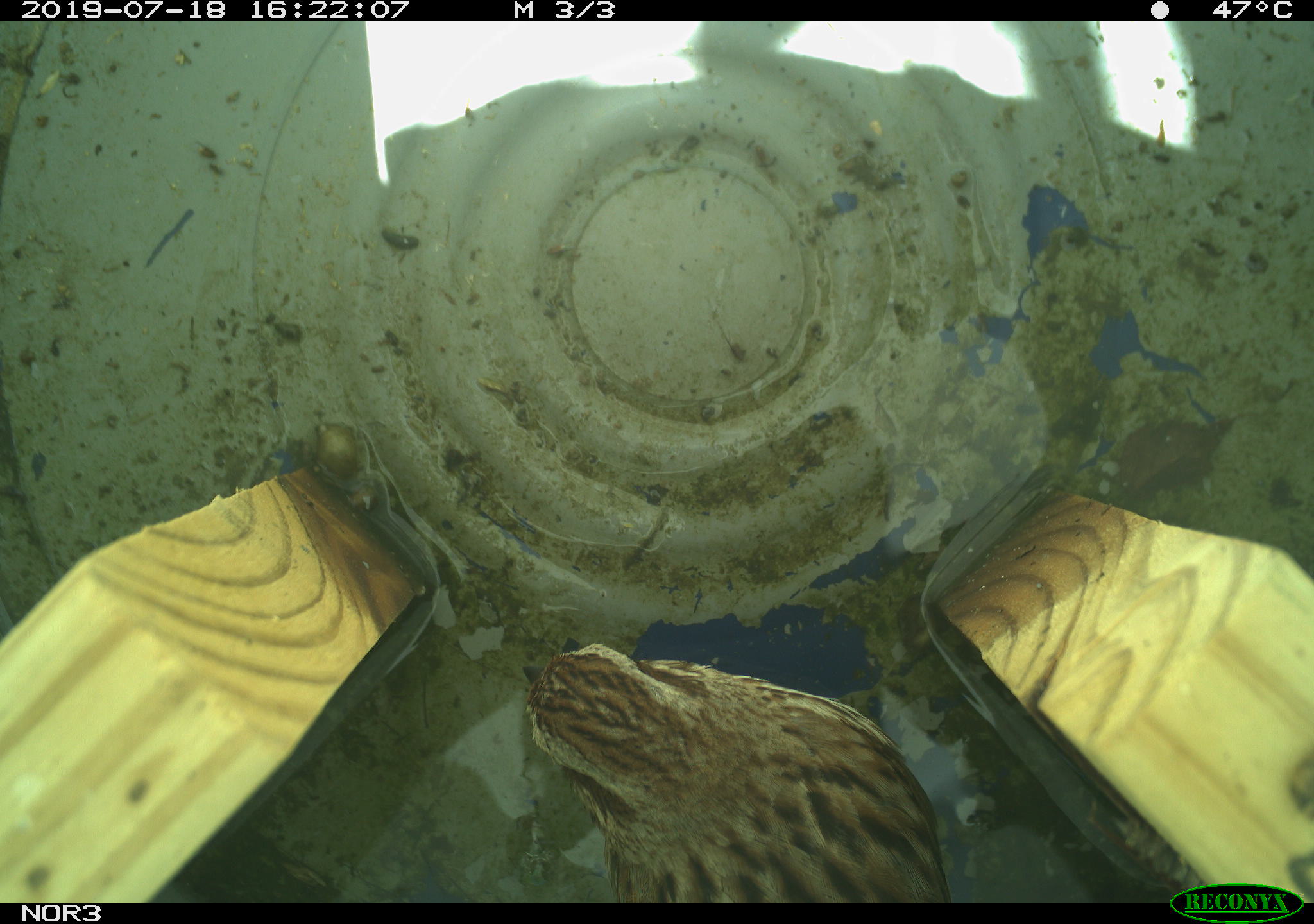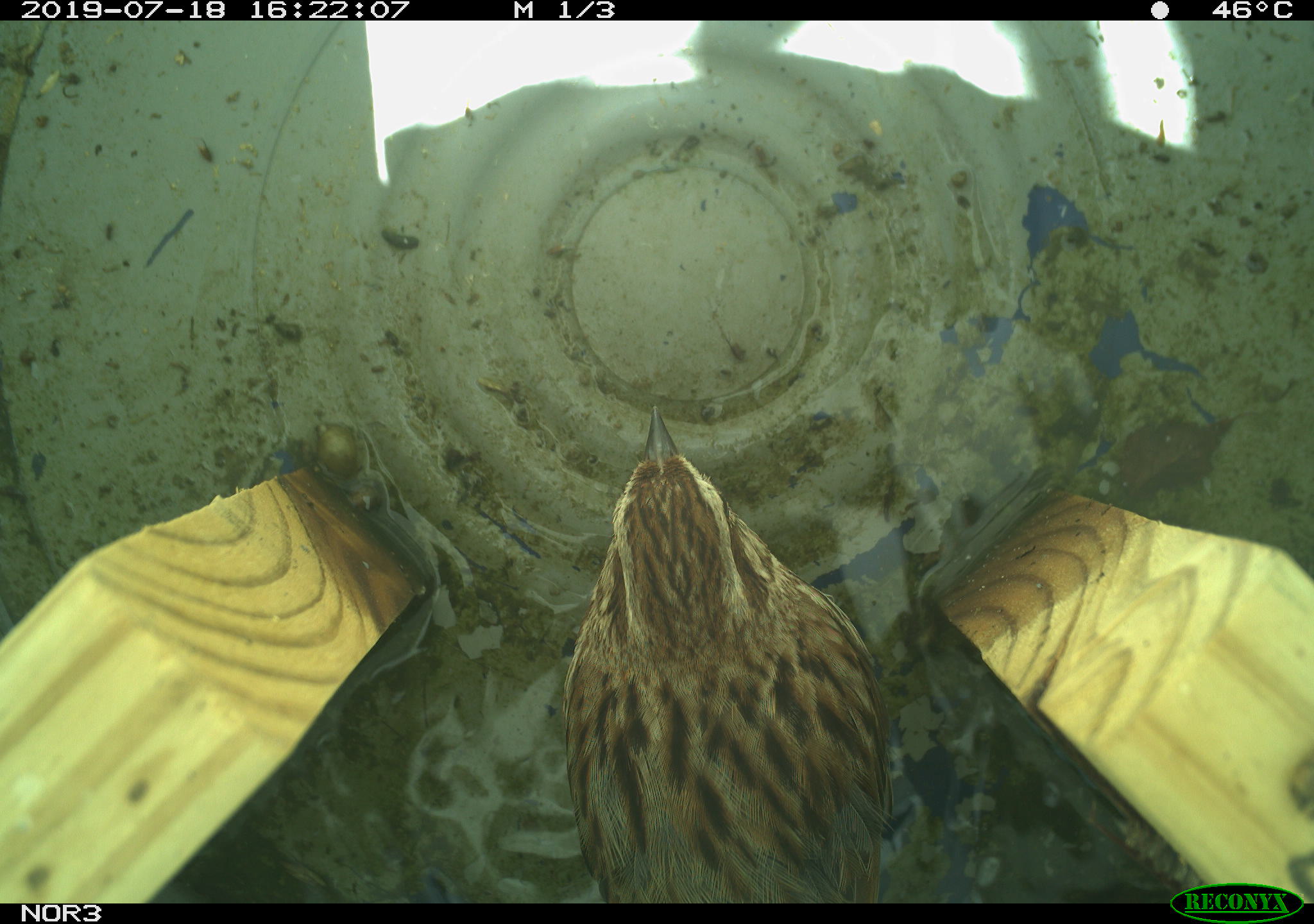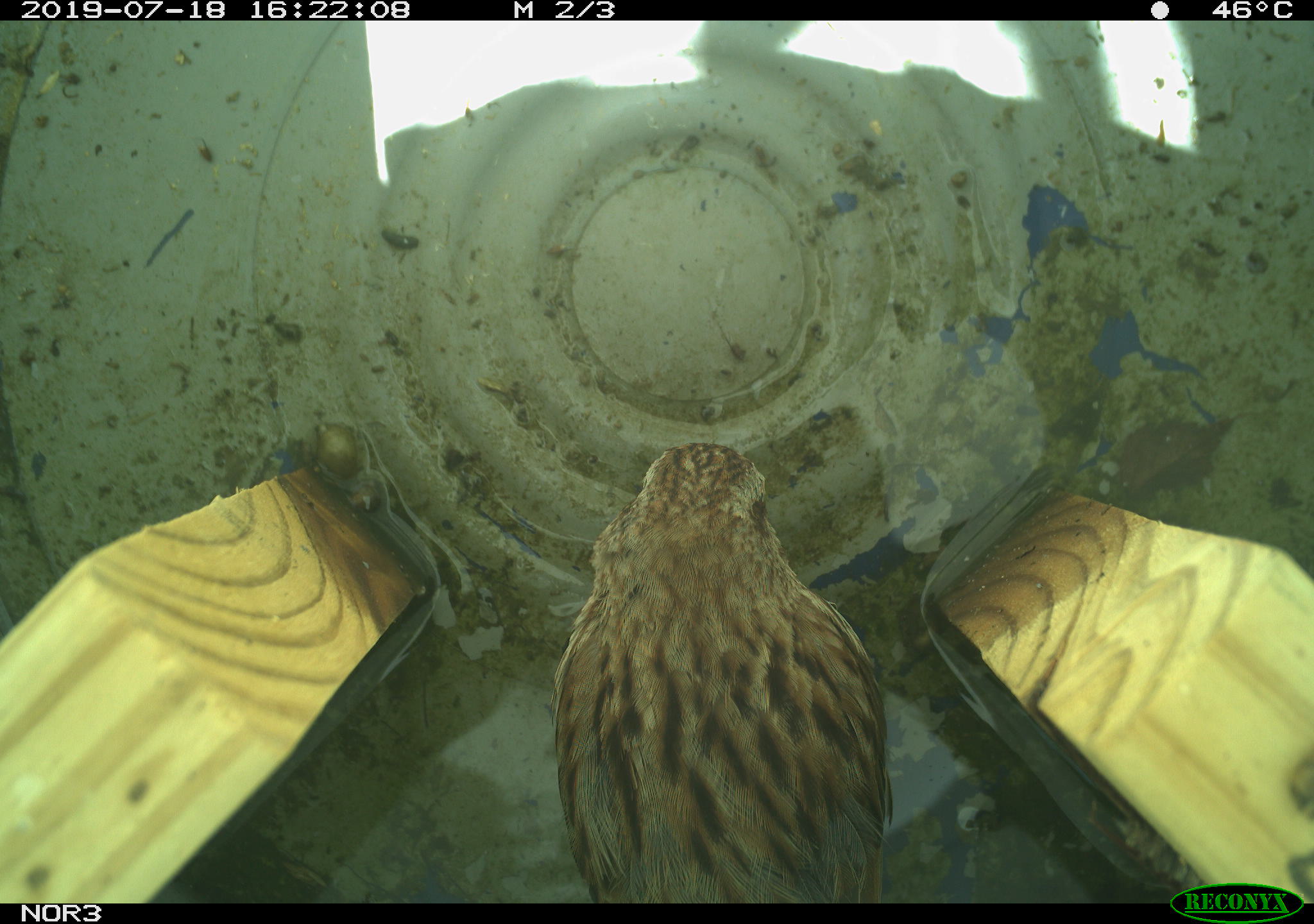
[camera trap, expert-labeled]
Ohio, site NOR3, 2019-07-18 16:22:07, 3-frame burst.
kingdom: Animalia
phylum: Chordata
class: Aves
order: Passeriformes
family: Passerellidae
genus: Melospiza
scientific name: Melospiza melodia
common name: song sparrow